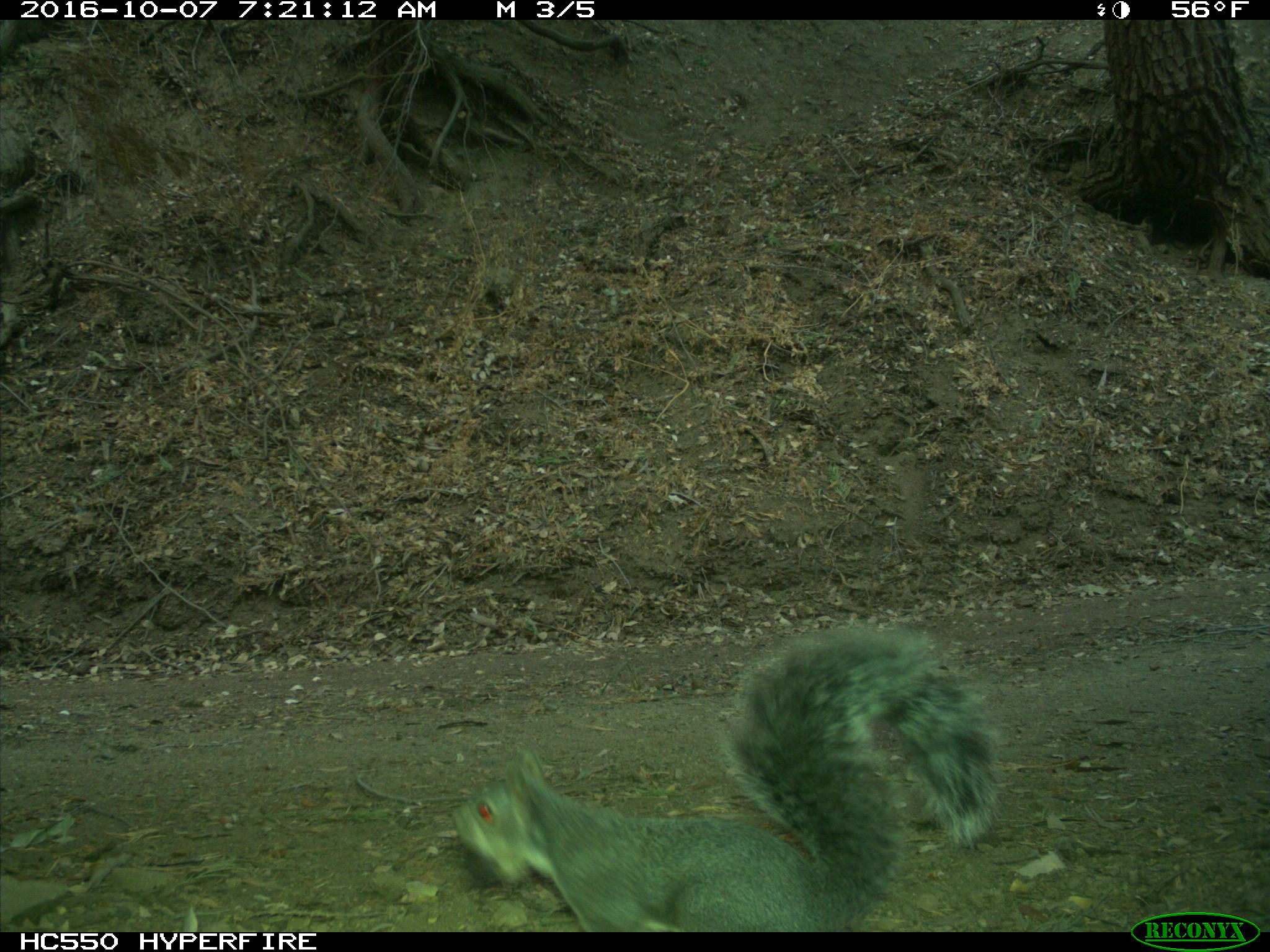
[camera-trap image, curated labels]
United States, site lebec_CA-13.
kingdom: Animalia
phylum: Chordata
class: Mammalia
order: Rodentia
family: Sciuridae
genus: Sciurus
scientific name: Sciurus carolinensis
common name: eastern gray squirrel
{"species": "Sciurus carolinensis (eastern gray squirrel)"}